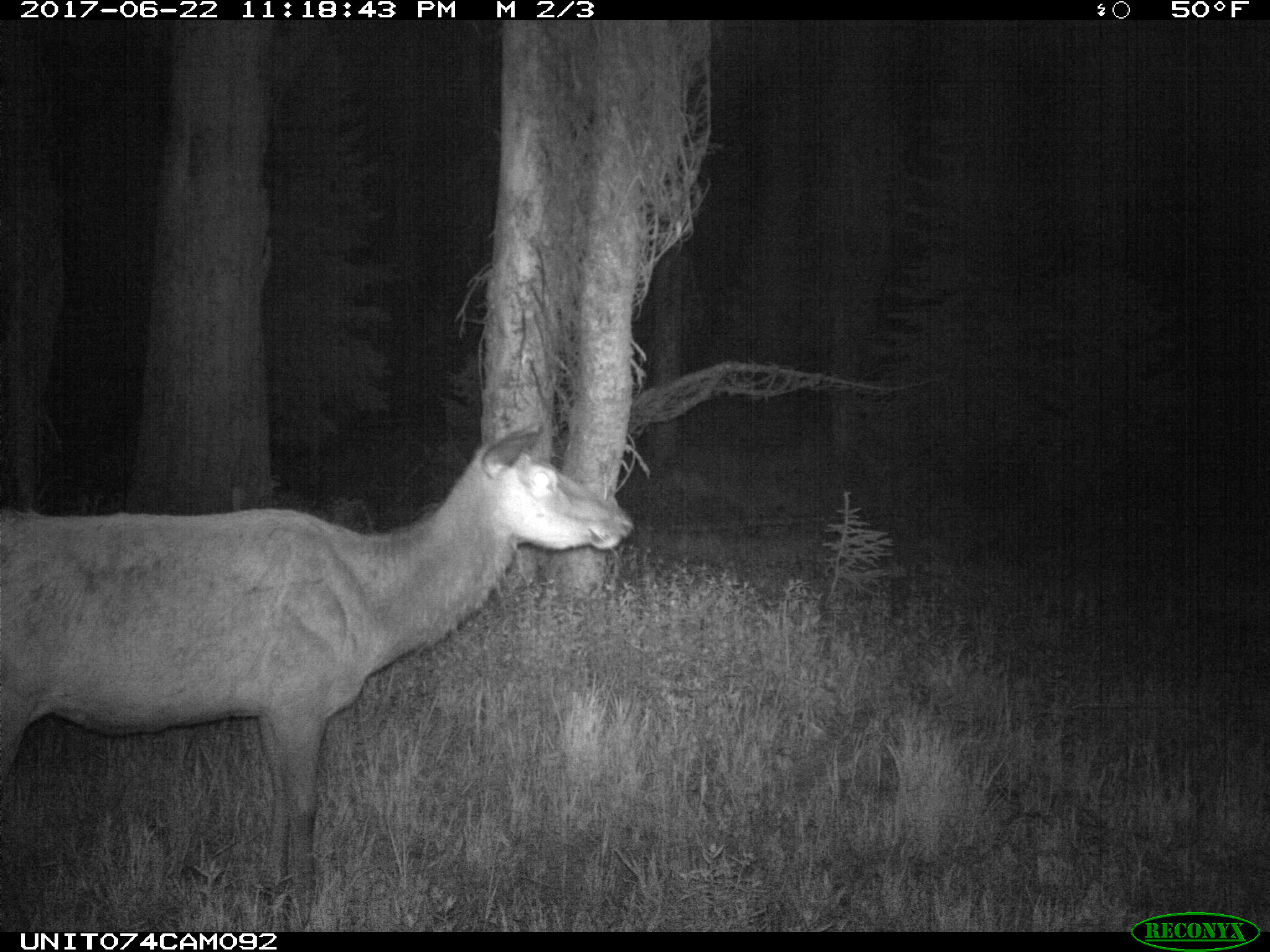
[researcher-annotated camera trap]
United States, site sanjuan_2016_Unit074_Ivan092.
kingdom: Animalia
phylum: Chordata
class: Mammalia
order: Artiodactyla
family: Cervidae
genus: Cervus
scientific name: Cervus elaphus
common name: red deer